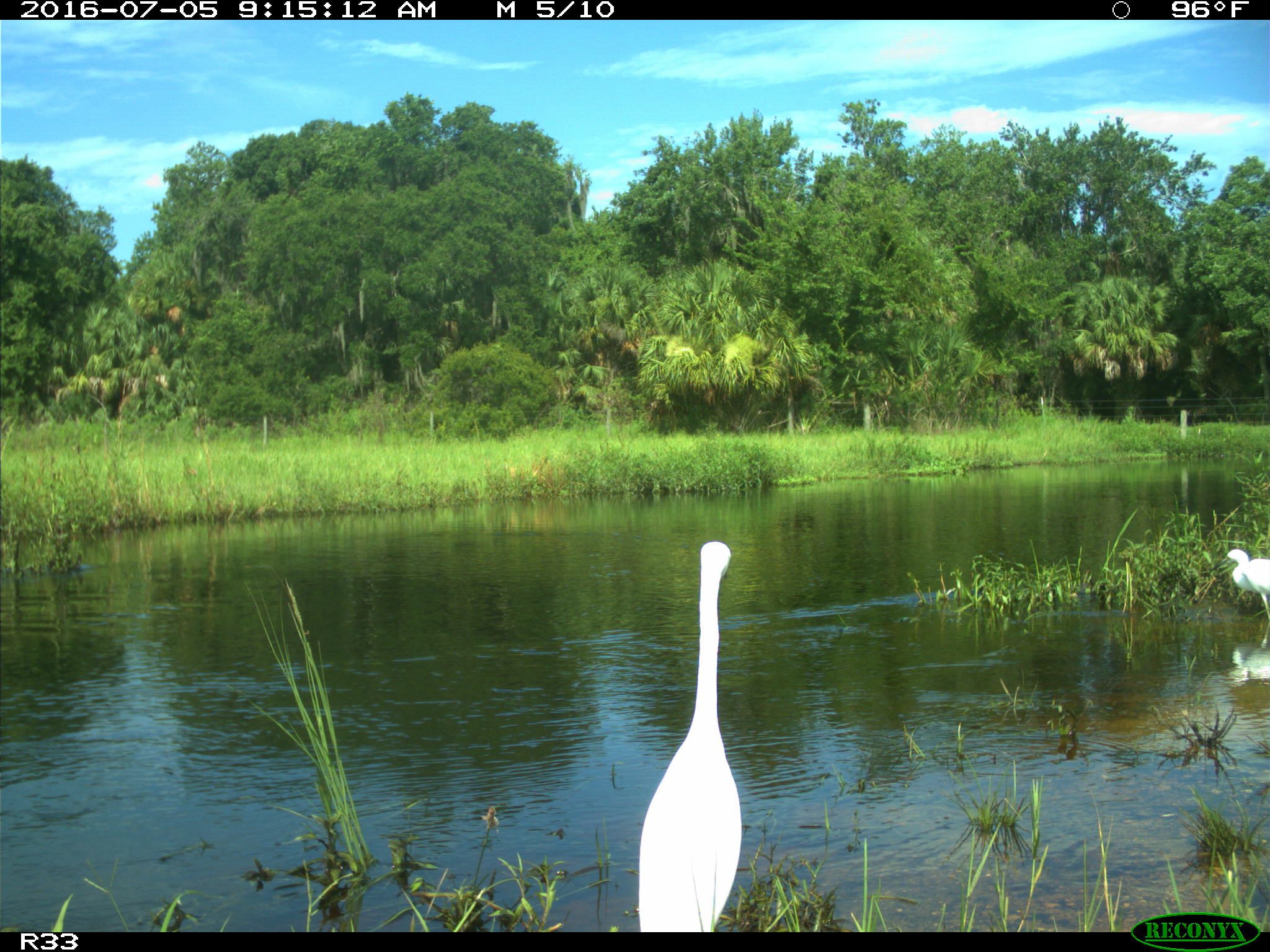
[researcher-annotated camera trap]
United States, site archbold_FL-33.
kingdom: Animalia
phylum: Chordata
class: Aves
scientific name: Aves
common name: birds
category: unidentified bird